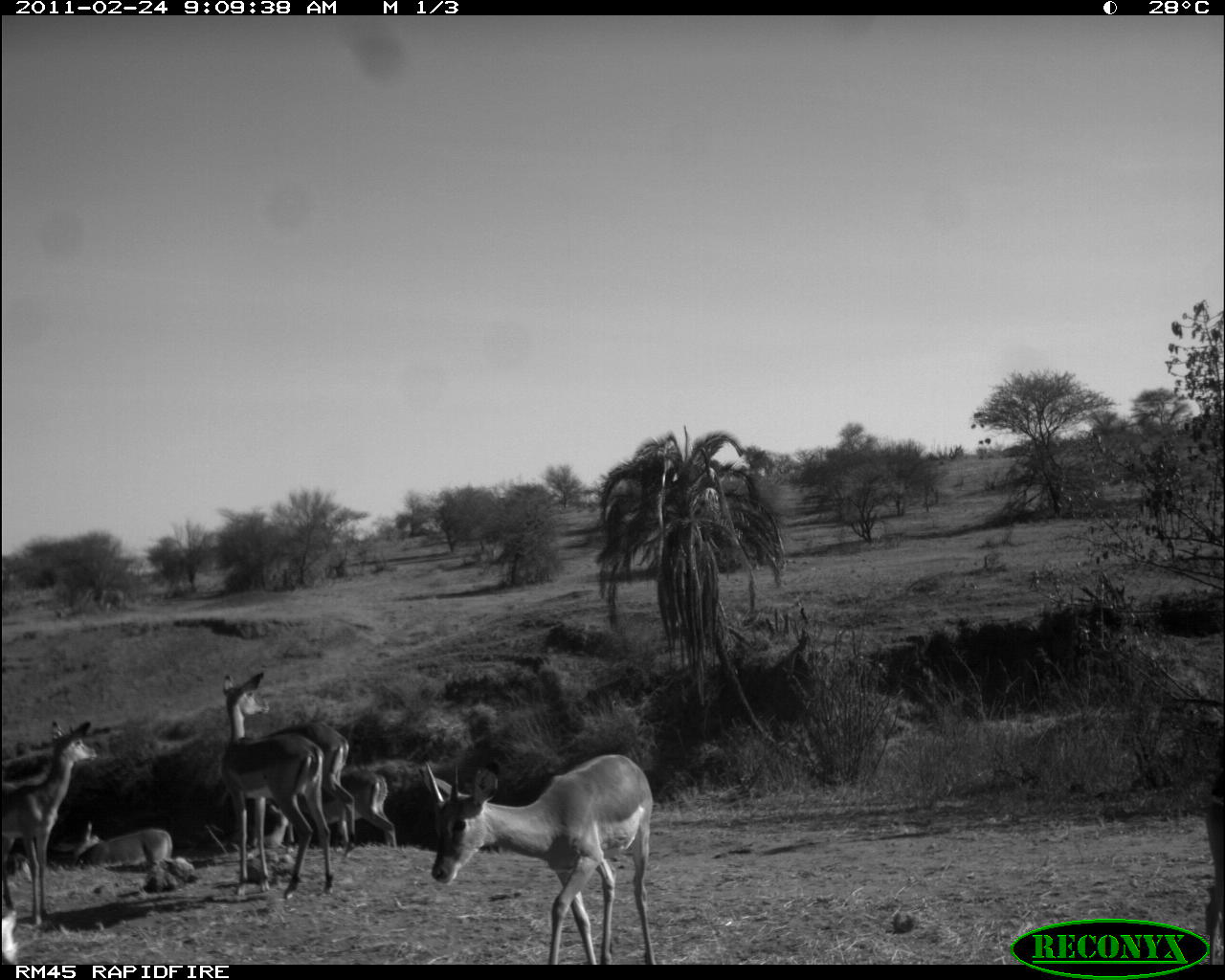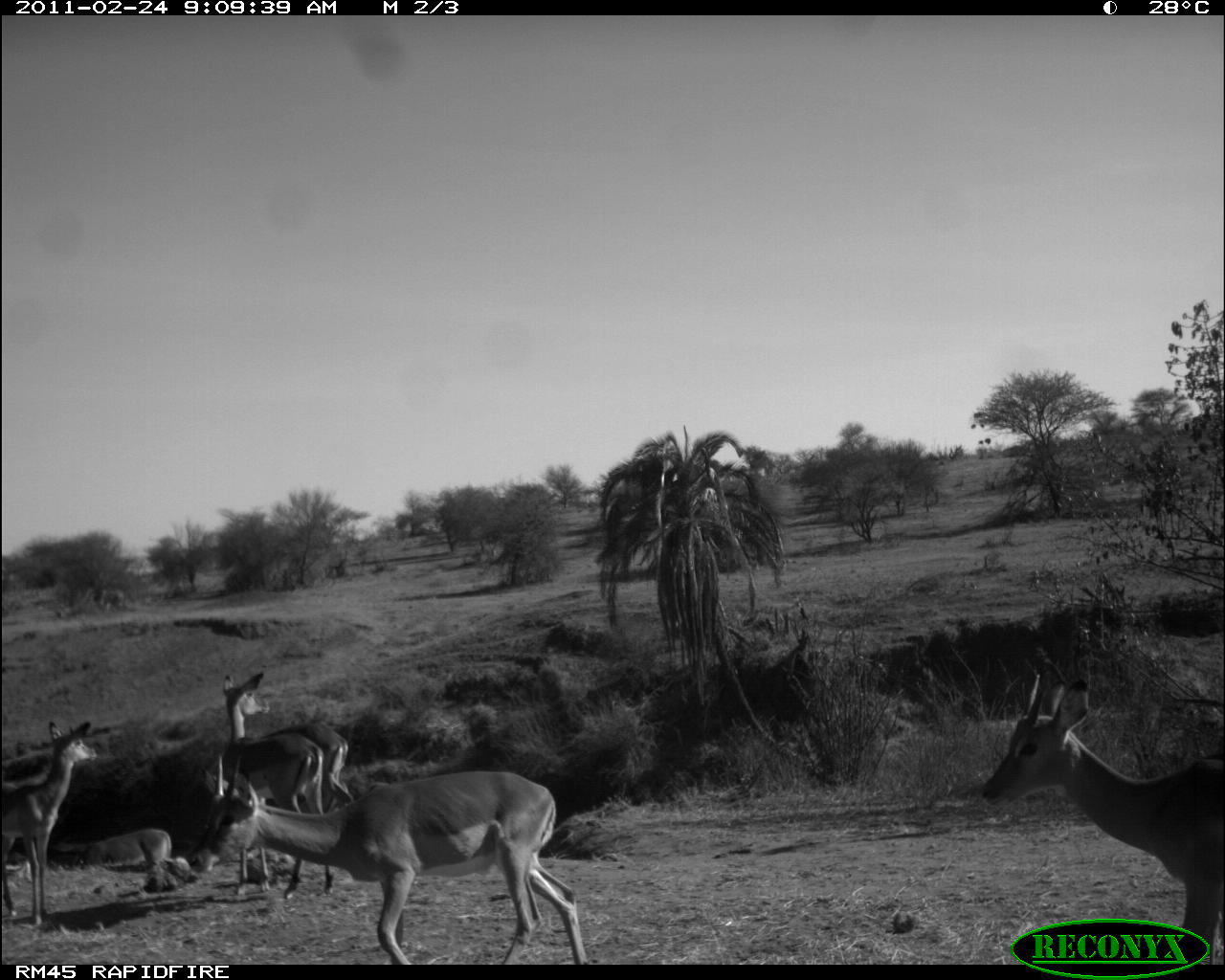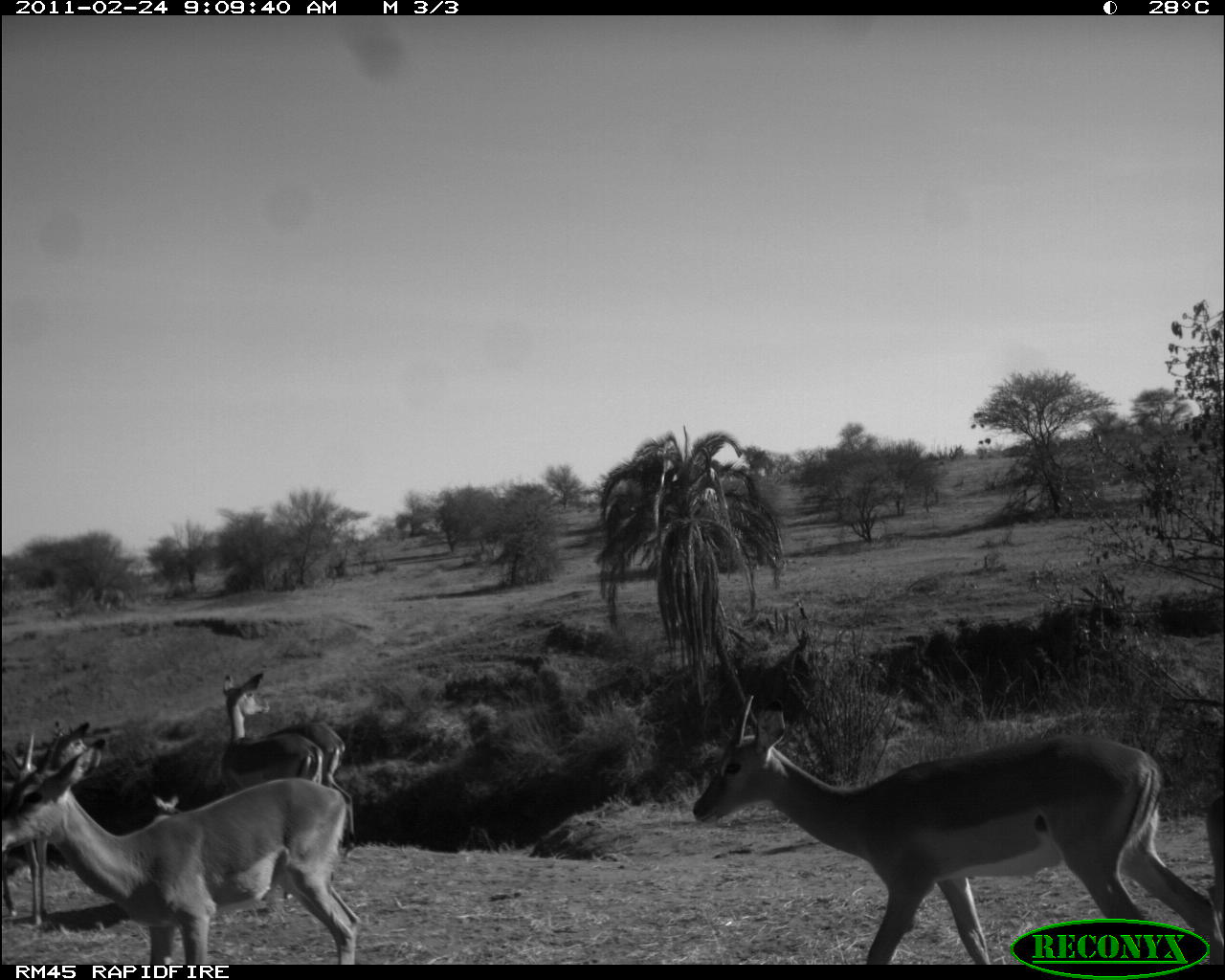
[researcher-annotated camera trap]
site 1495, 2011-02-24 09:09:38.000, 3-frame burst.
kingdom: Animalia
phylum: Chordata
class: Mammalia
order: Artiodactyla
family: Bovidae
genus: Aepyceros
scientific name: Aepyceros melampus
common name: impala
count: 7